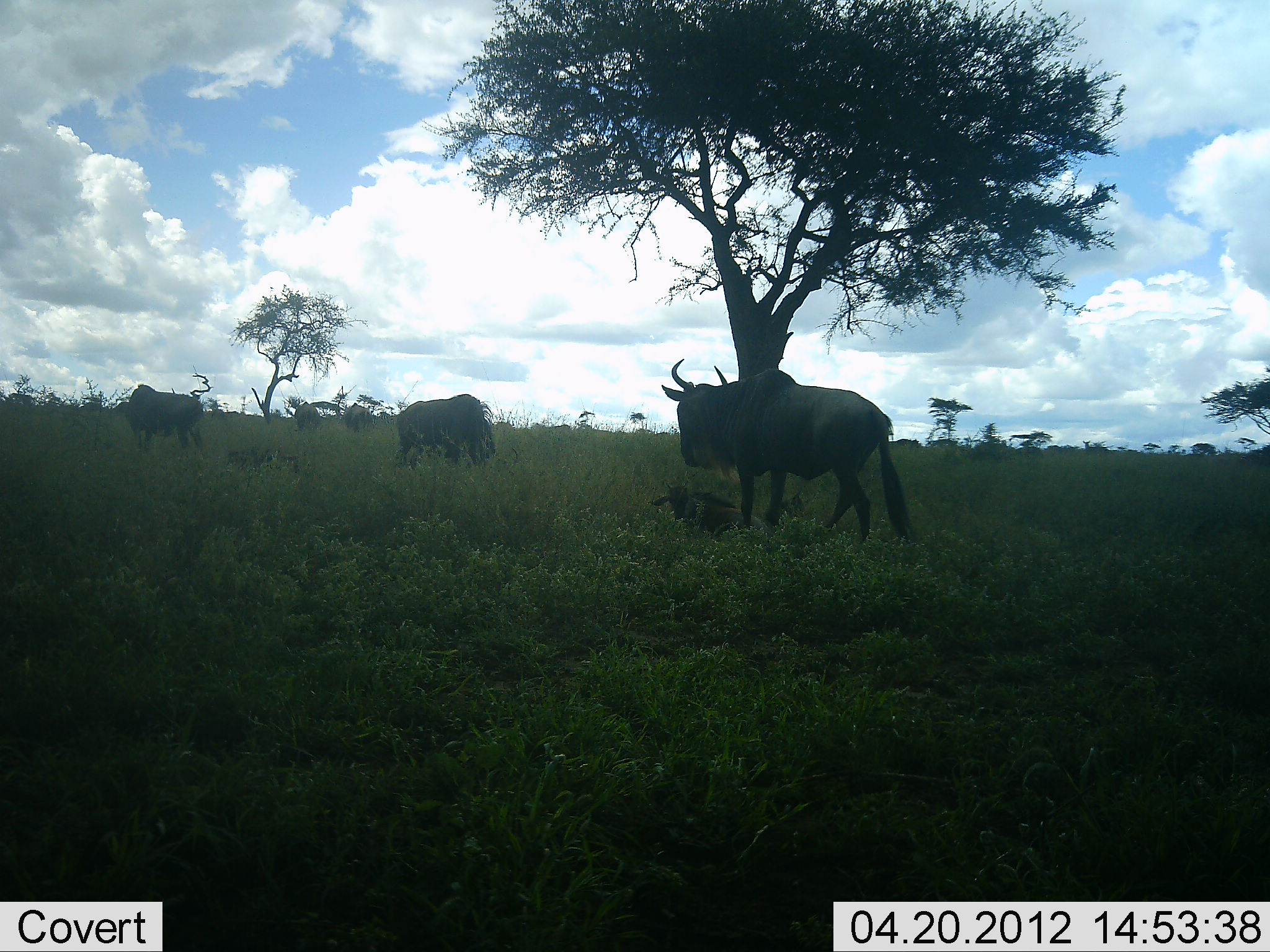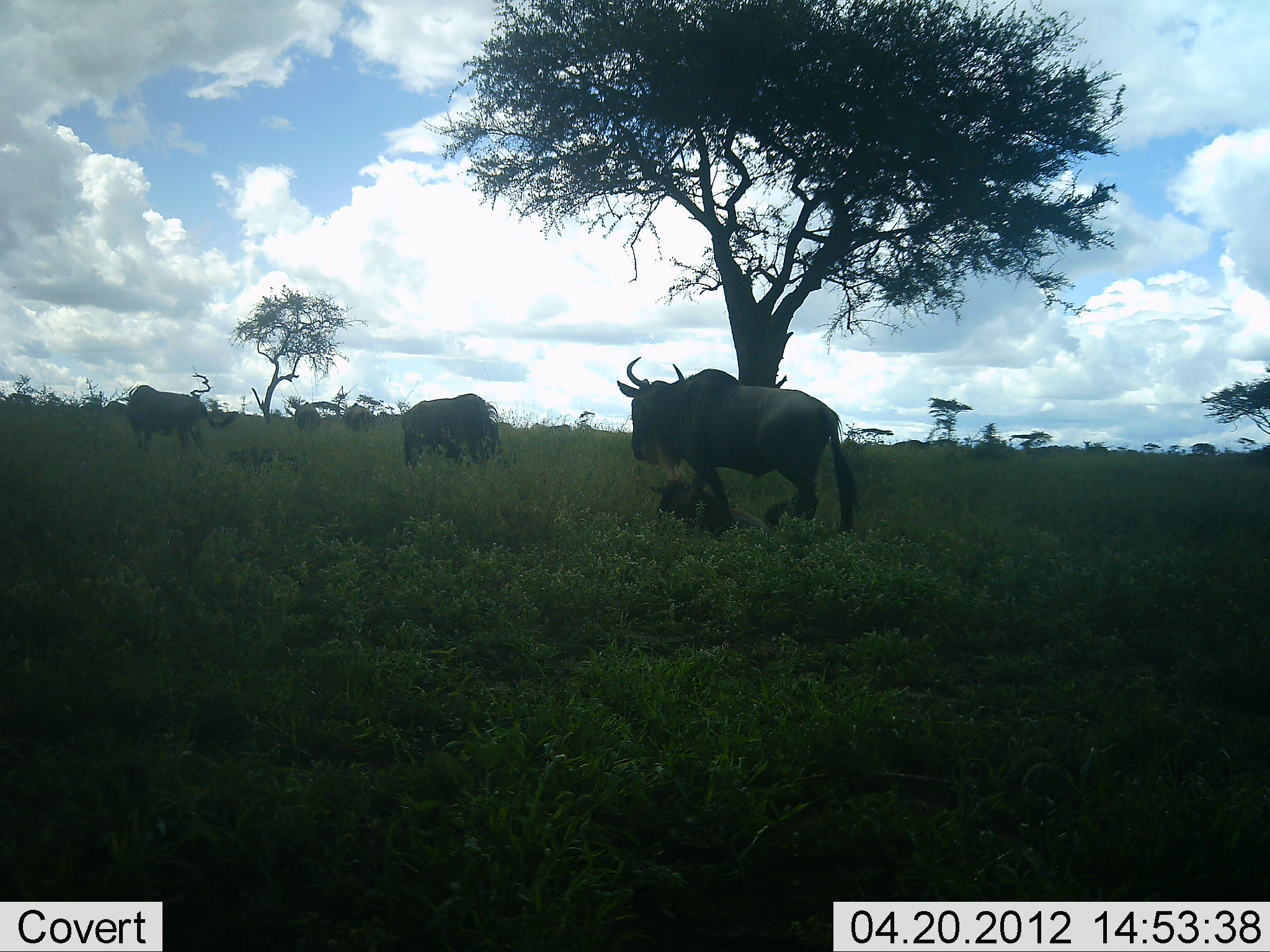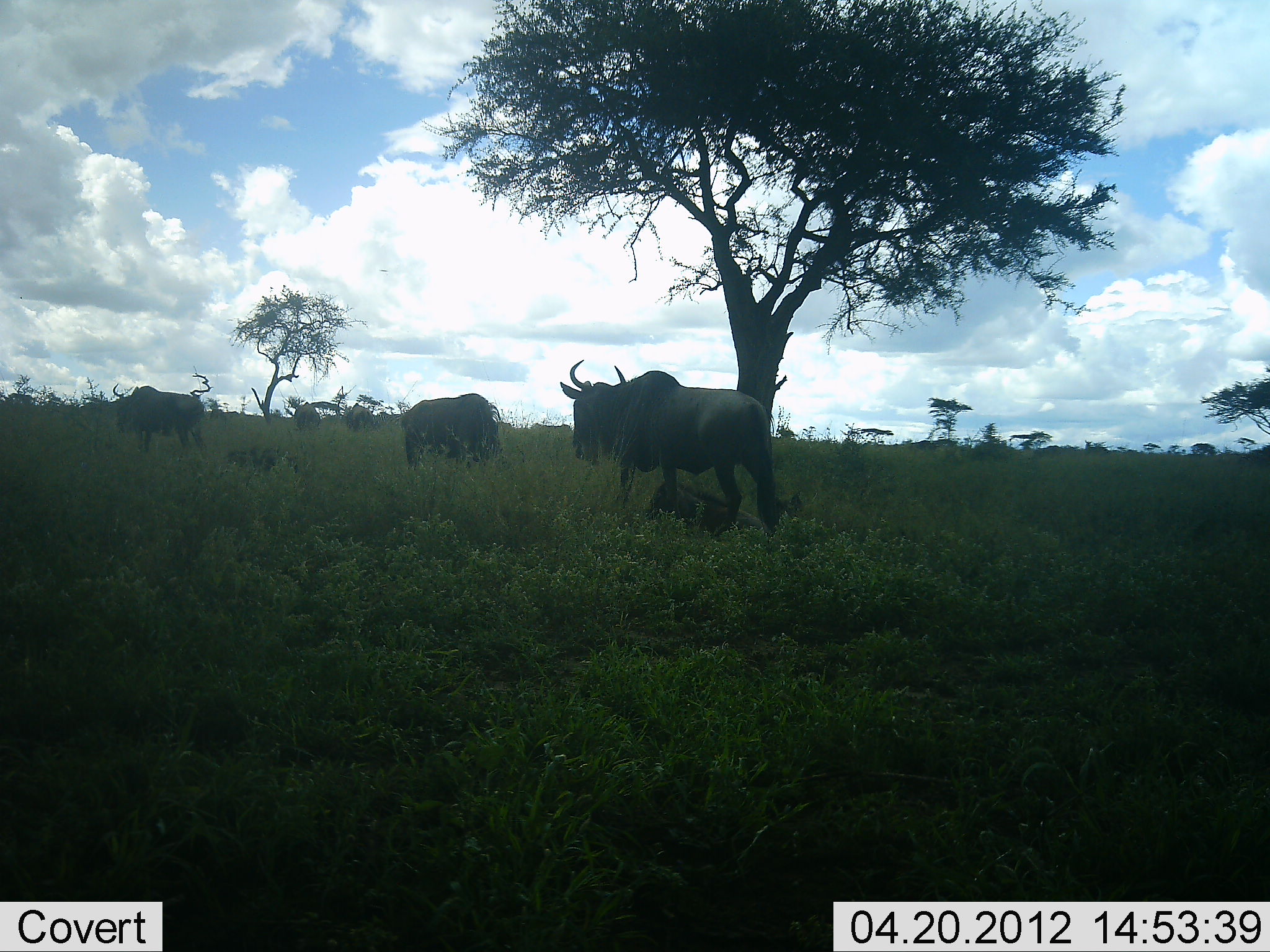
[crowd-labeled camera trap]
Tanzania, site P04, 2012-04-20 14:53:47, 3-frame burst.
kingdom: Animalia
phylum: Chordata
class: Mammalia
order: Artiodactyla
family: Bovidae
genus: Connochaetes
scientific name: Connochaetes taurinus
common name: blue wildebeest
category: wildebeest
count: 6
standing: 55%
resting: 55%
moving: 59%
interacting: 0%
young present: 59%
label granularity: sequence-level